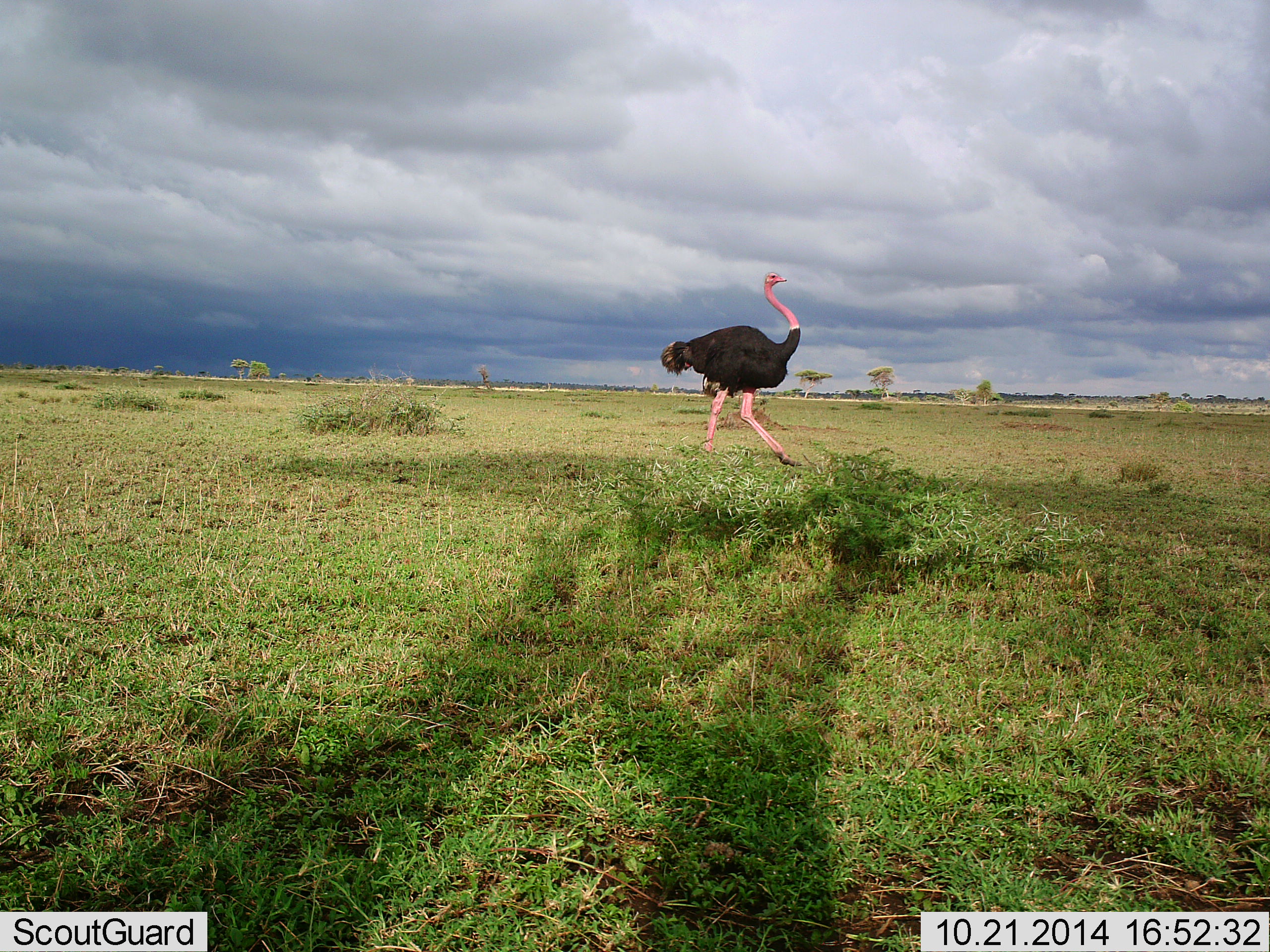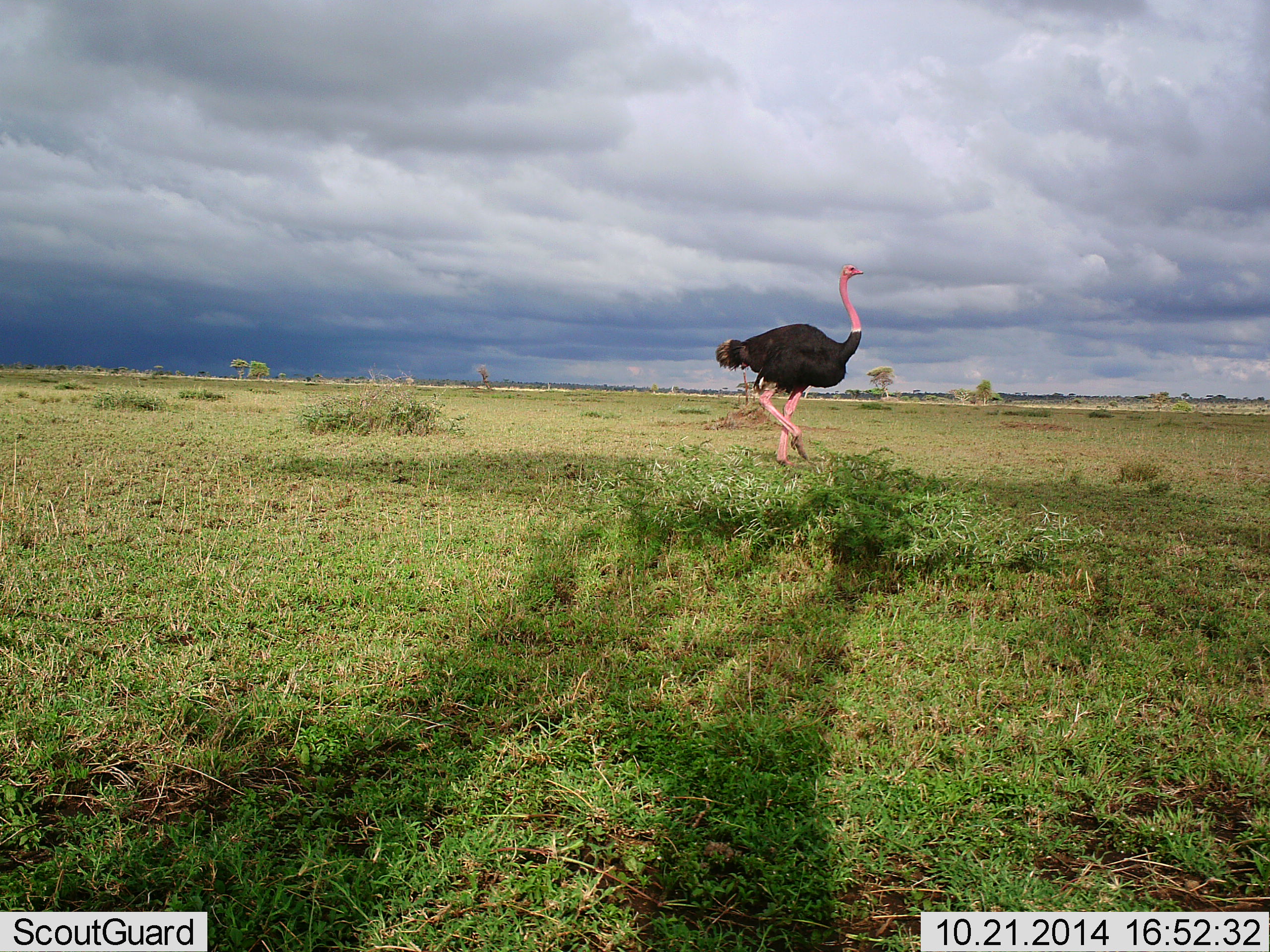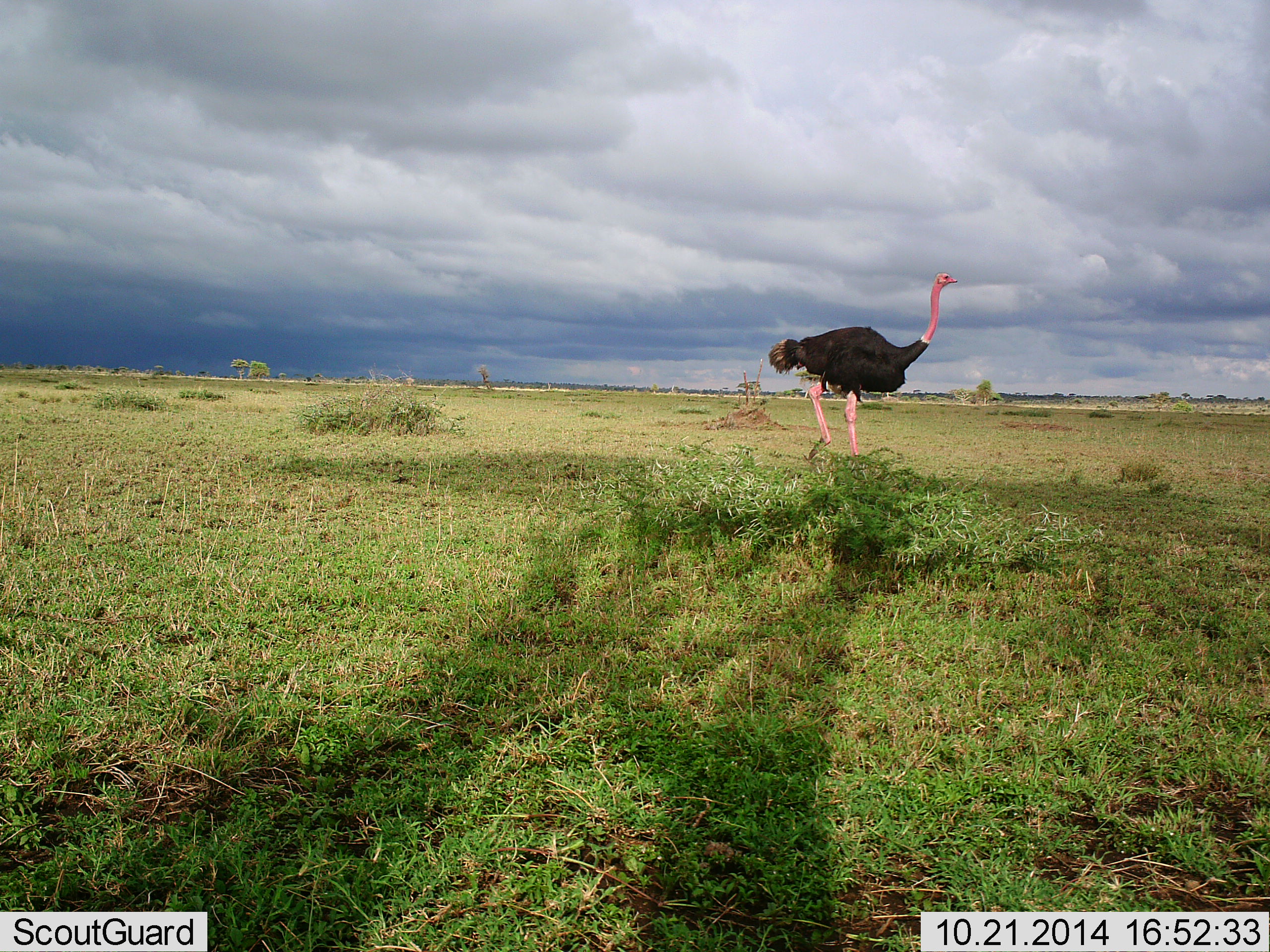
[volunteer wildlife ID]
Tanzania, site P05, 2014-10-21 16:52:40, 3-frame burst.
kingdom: Animalia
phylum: Chordata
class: Aves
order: Struthioniformes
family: Struthionidae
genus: Struthio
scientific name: Struthio camelus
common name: ostrich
Ostrich (Struthio camelus), count 1. Behavior (volunteer vote fractions): standing 0%, resting 0%, moving 100%, interacting 0%. Young present (vote fraction): 0%. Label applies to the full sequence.